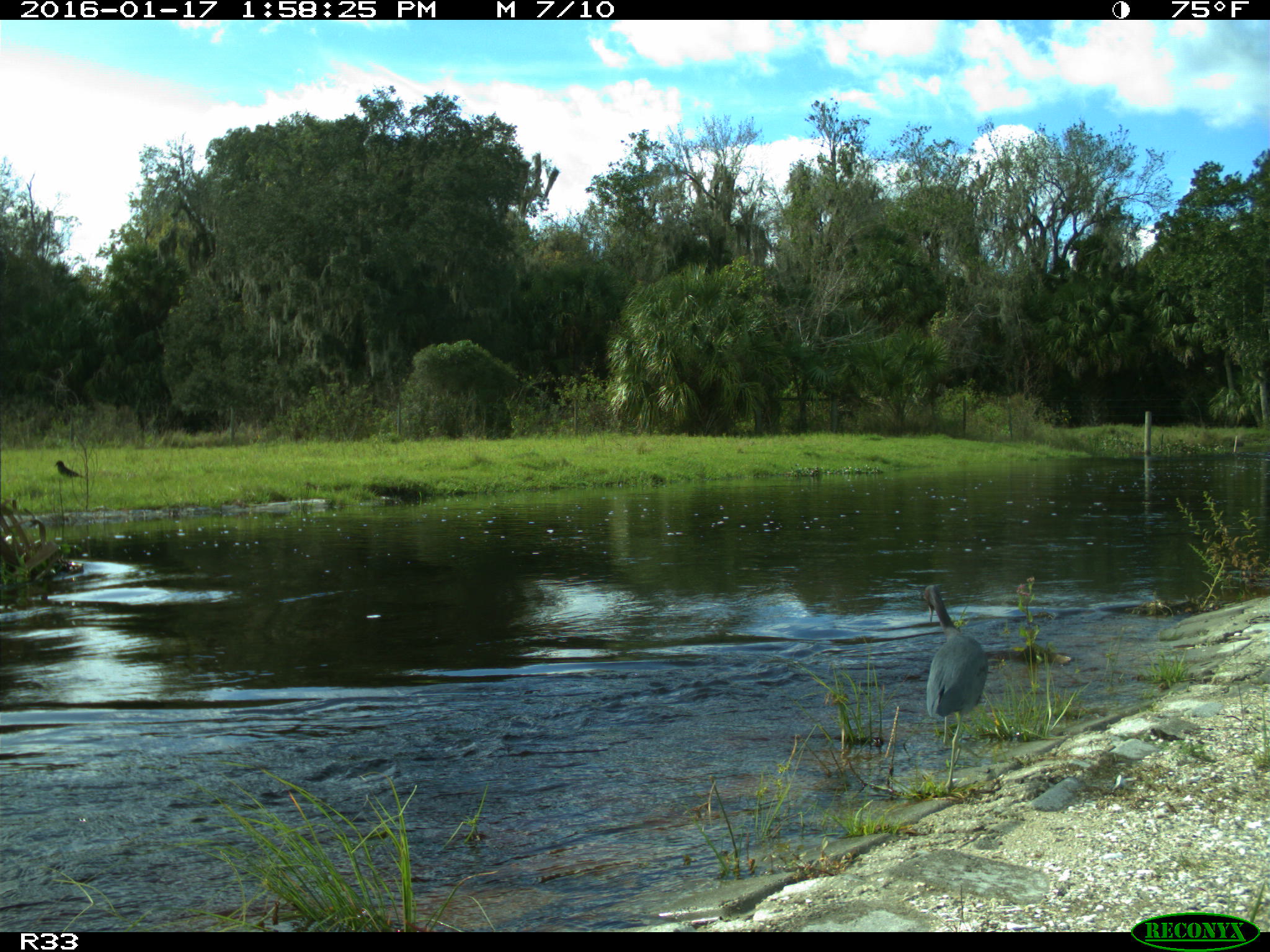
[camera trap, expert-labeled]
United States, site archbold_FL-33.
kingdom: Animalia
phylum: Chordata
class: Aves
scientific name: Aves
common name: birds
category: unidentified bird